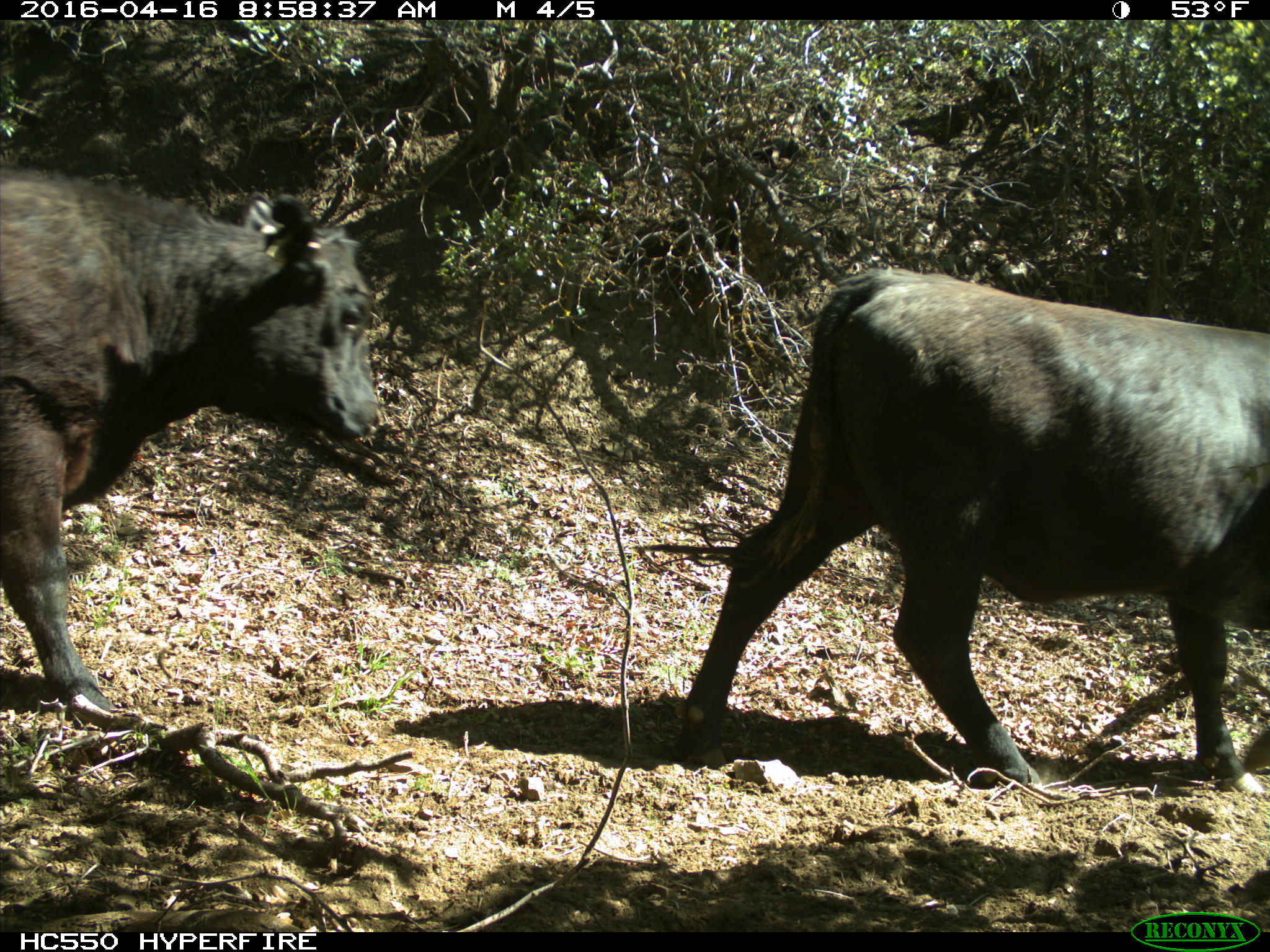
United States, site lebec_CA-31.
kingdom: Animalia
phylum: Chordata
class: Mammalia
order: Artiodactyla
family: Bovidae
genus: Bos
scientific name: Bos taurus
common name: domestic cow